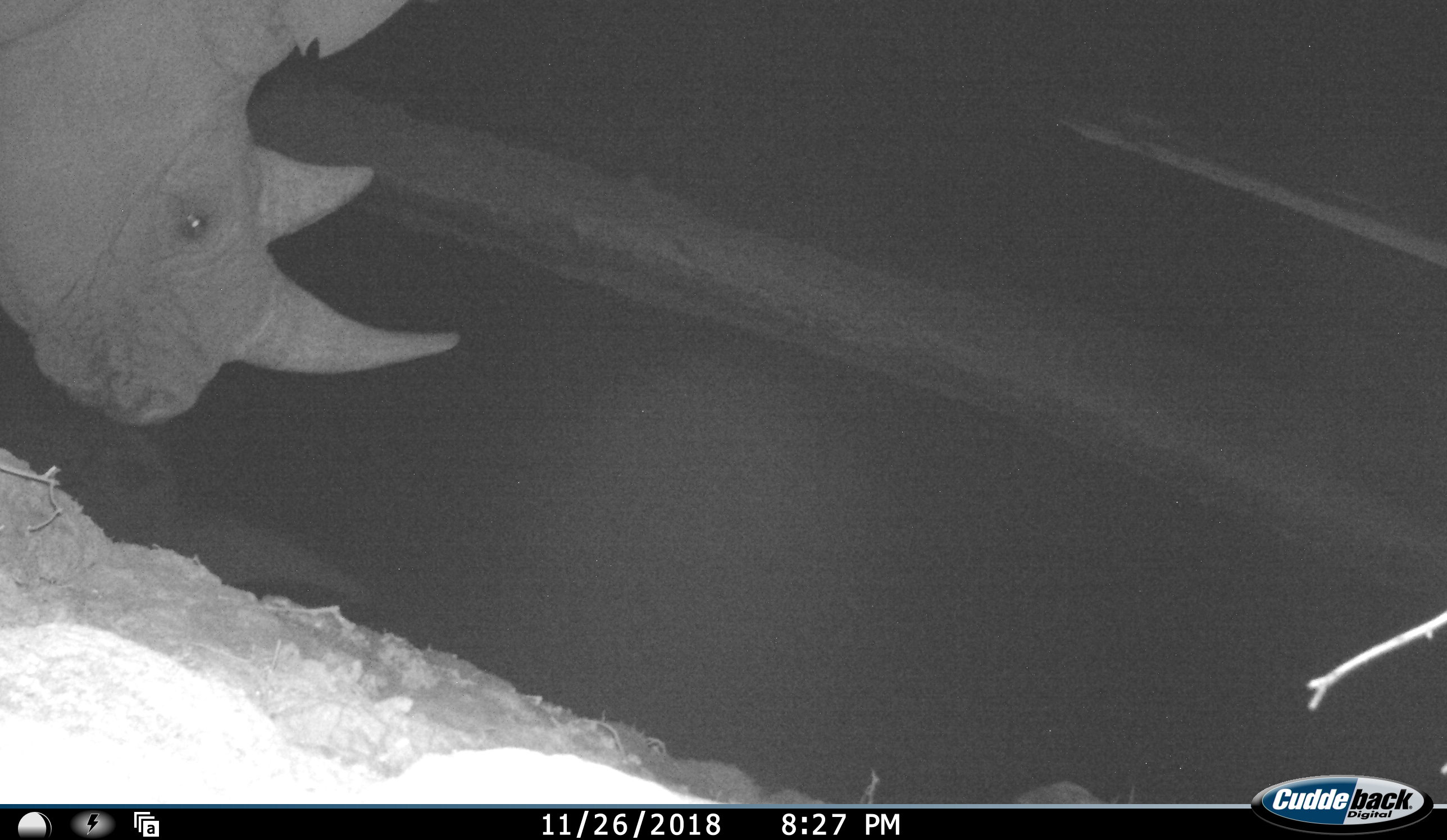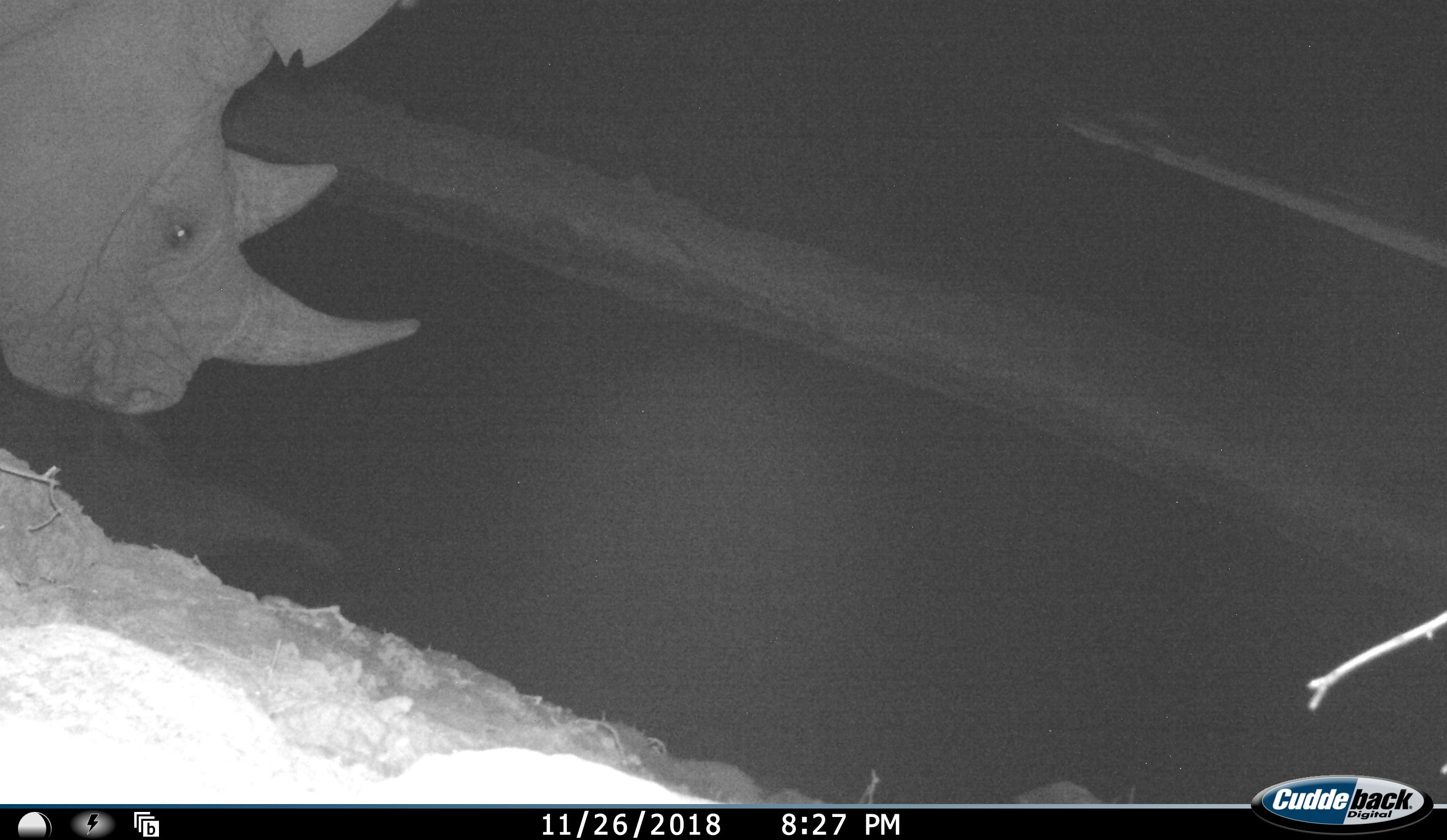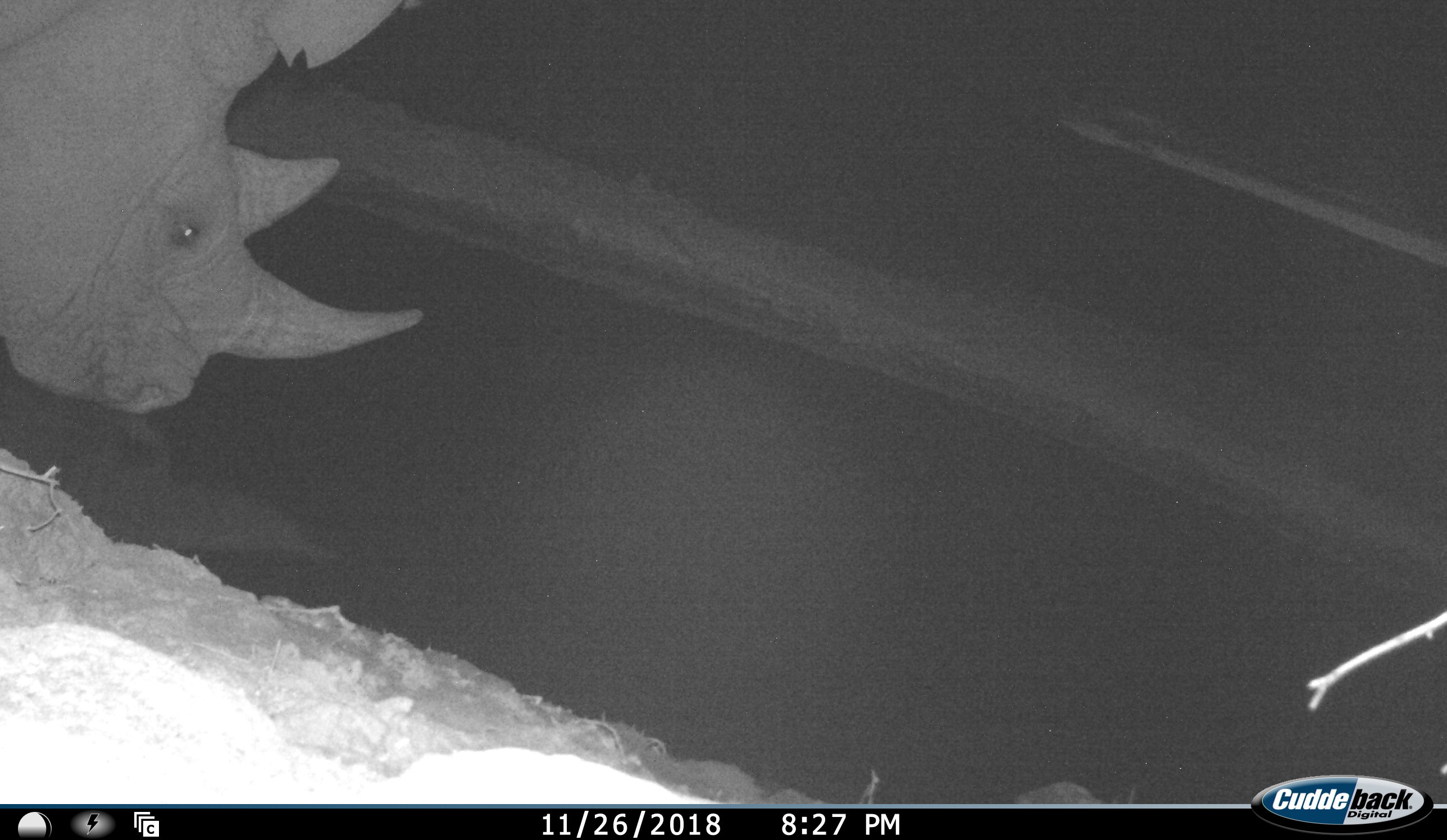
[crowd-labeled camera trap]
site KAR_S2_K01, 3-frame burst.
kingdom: Animalia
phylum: Chordata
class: Mammalia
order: Perissodactyla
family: Rhinocerotidae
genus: Diceros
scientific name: Diceros bicornis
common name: black rhinoceros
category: rhinocerosblack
Rhinocerosblack (black rhinoceros) (Diceros bicornis), count 1. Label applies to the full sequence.